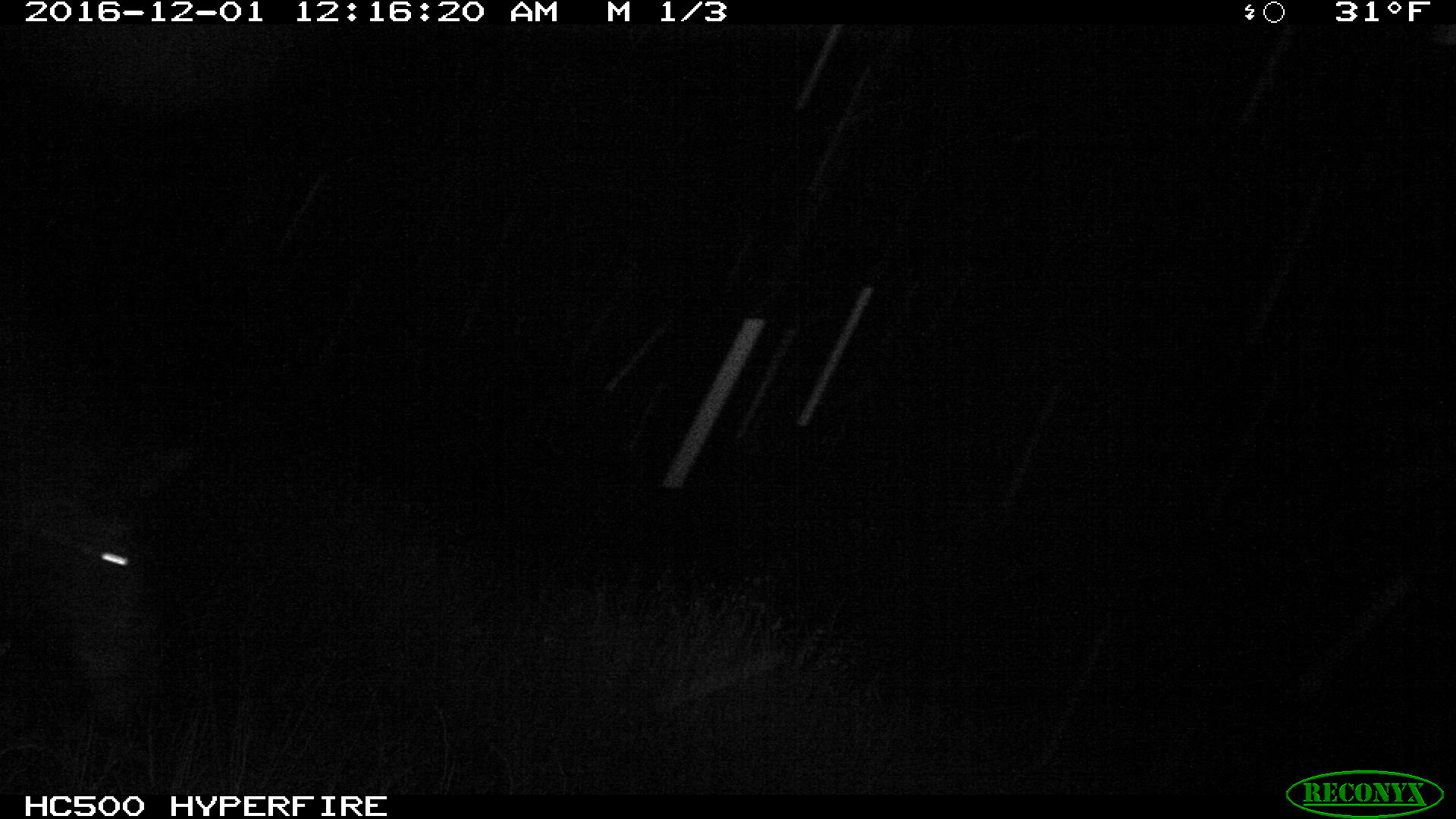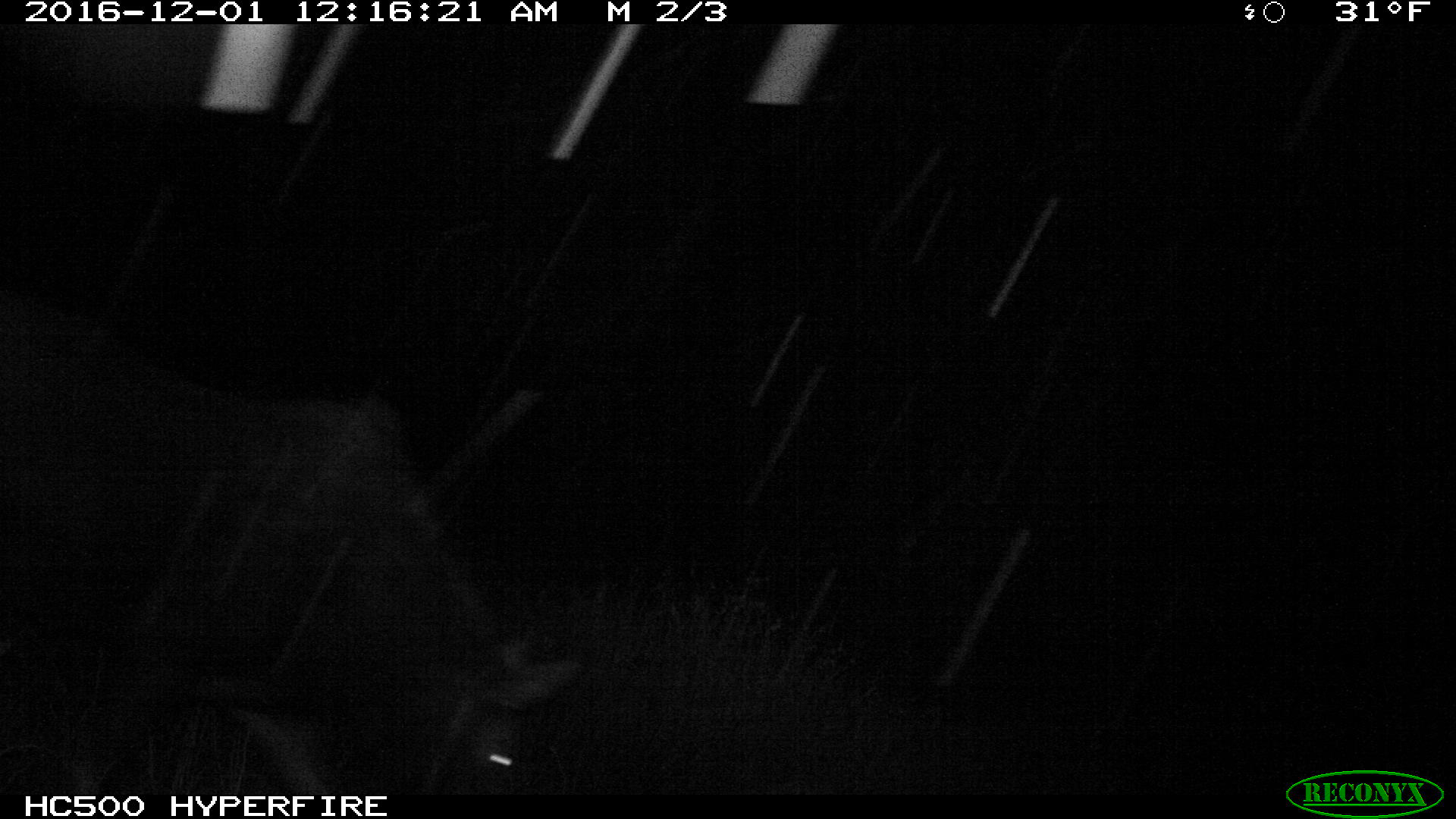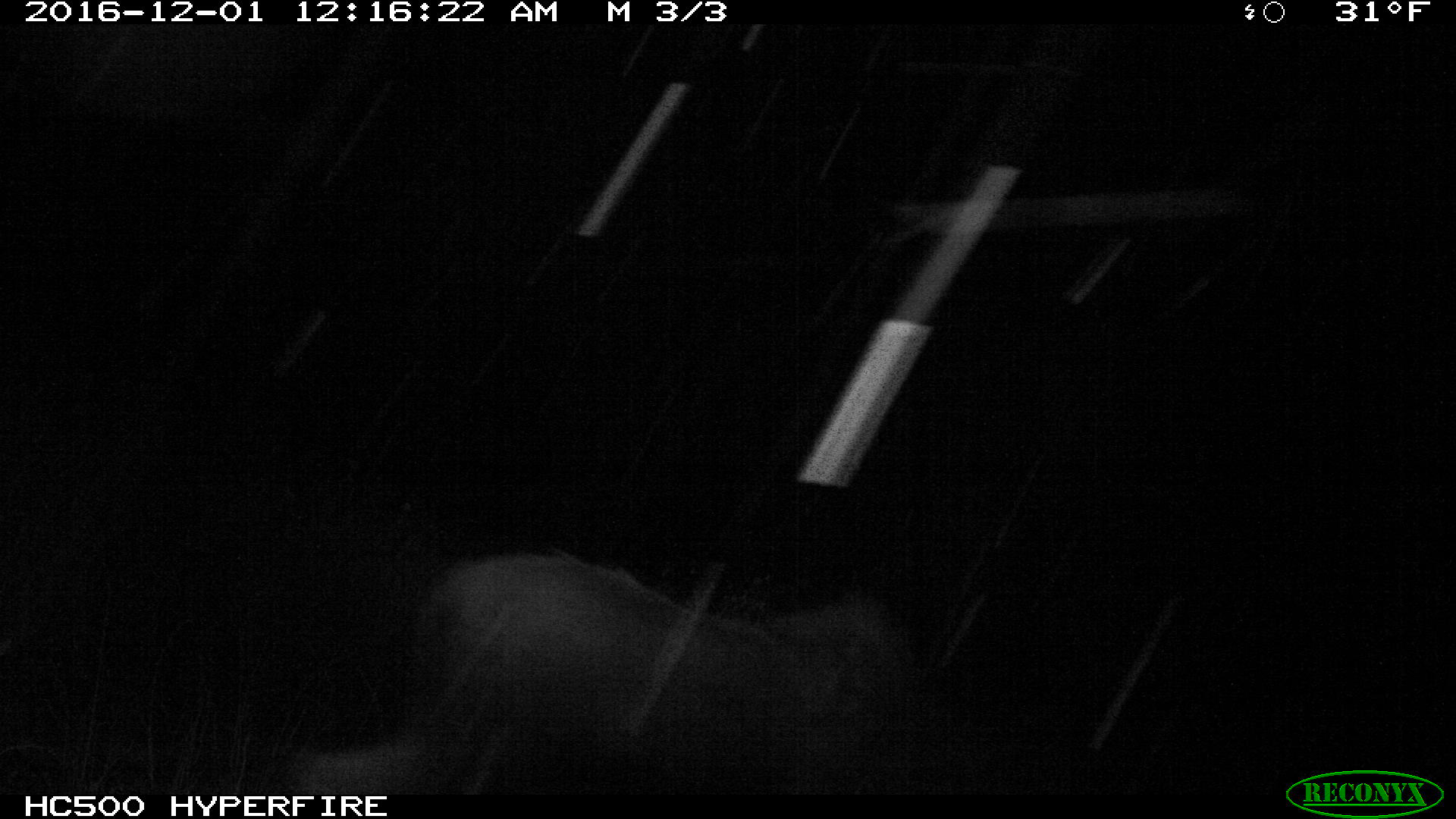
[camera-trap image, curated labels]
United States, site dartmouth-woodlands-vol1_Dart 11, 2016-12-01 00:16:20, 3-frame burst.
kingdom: Animalia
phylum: Chordata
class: Mammalia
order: Artiodactyla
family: Cervidae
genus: Alces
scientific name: Alces alces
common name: moose